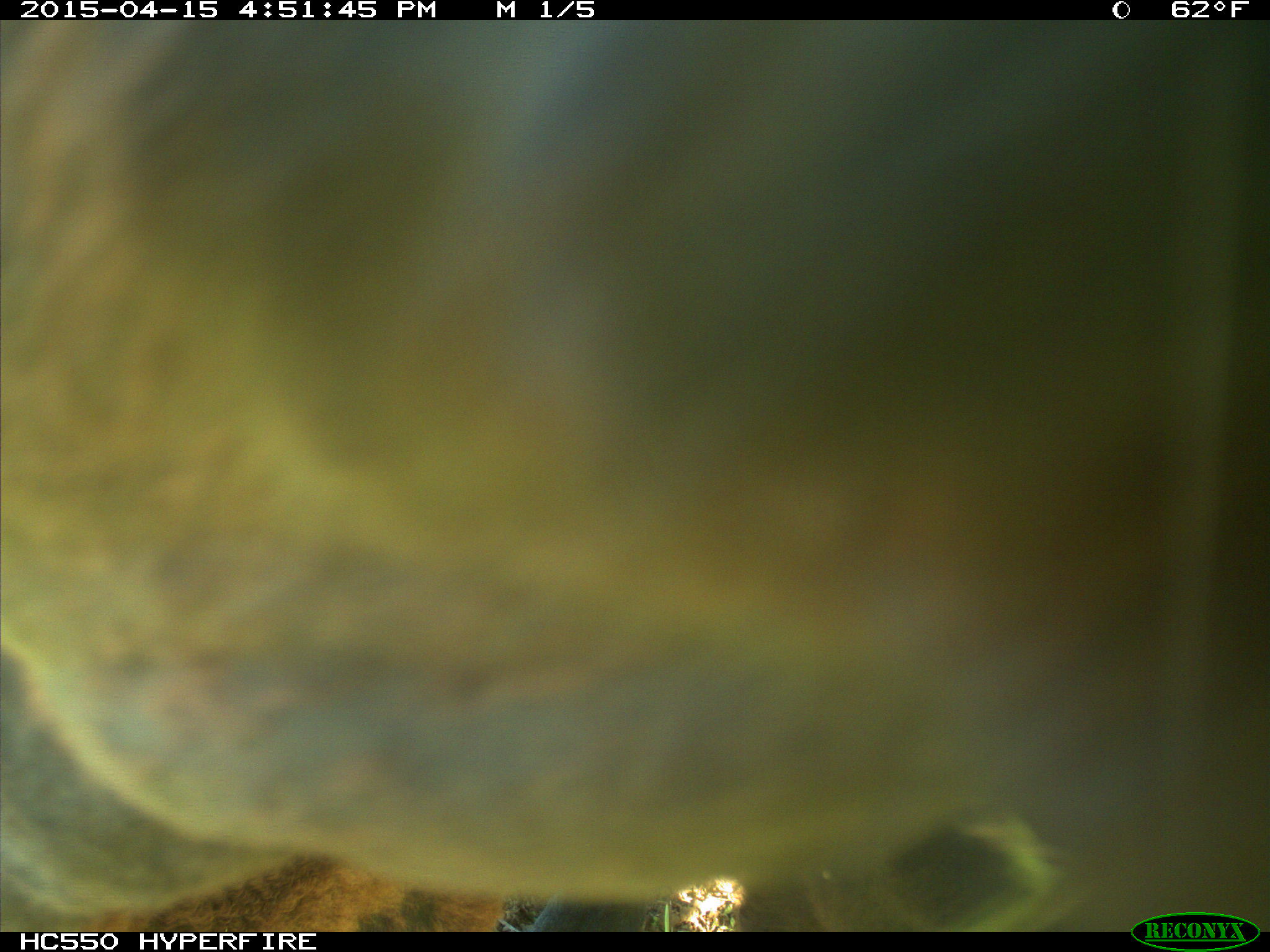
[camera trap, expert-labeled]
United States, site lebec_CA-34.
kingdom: Animalia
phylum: Chordata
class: Mammalia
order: Artiodactyla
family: Bovidae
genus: Bos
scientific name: Bos taurus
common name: domestic cow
Bos taurus (domestic cow).